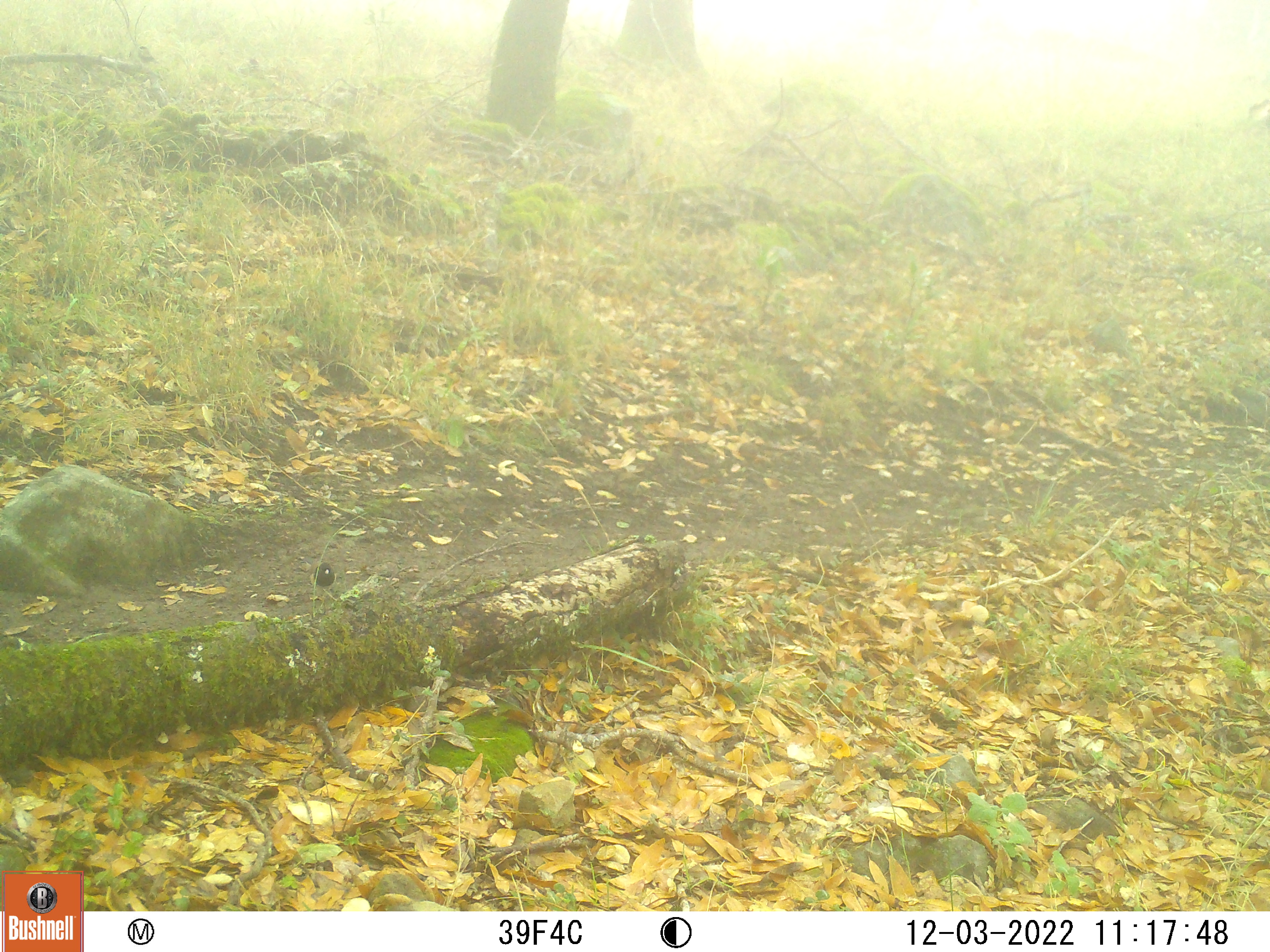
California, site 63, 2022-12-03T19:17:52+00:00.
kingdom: Animalia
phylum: Chordata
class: Aves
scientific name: Aves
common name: bird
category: unknown bird